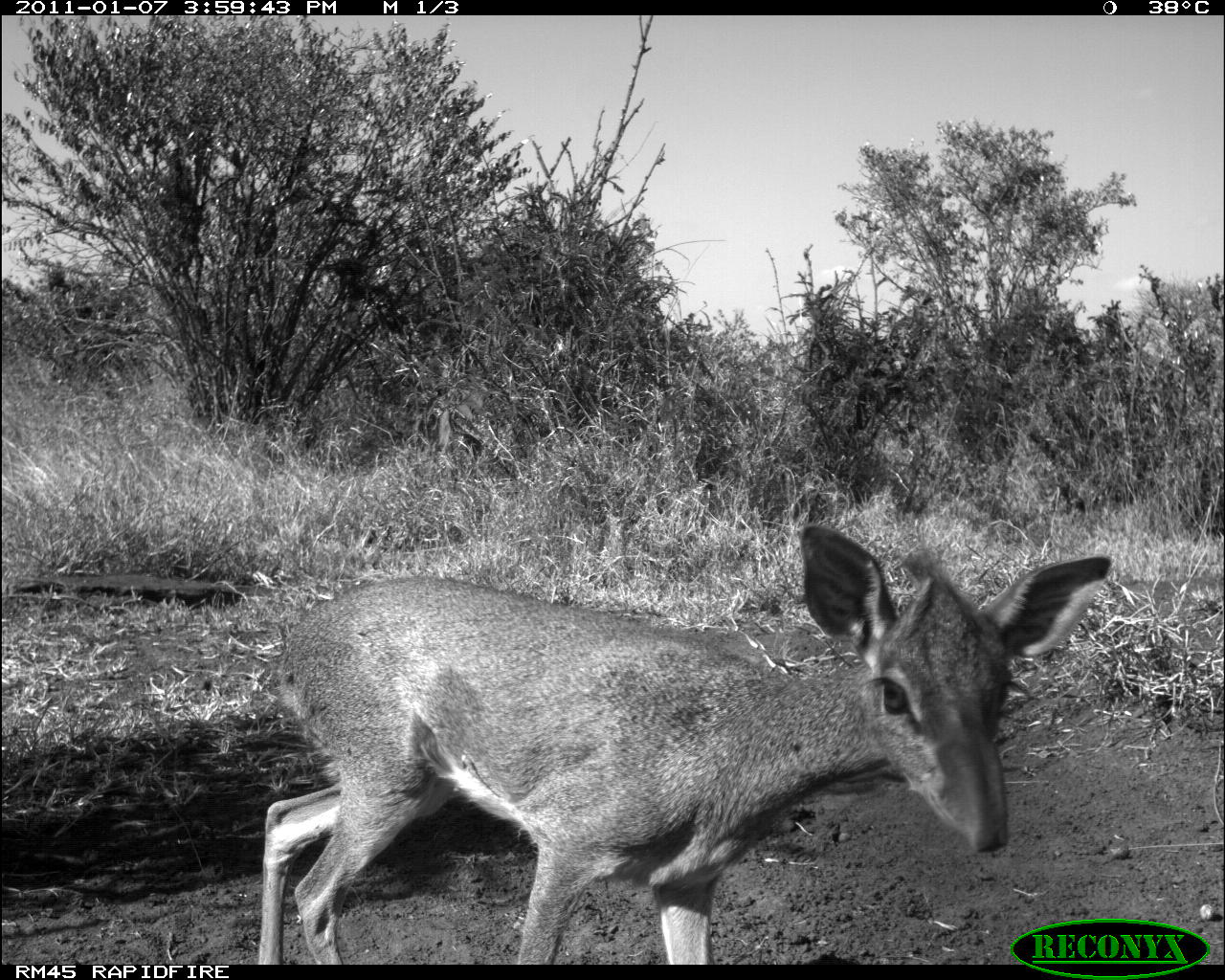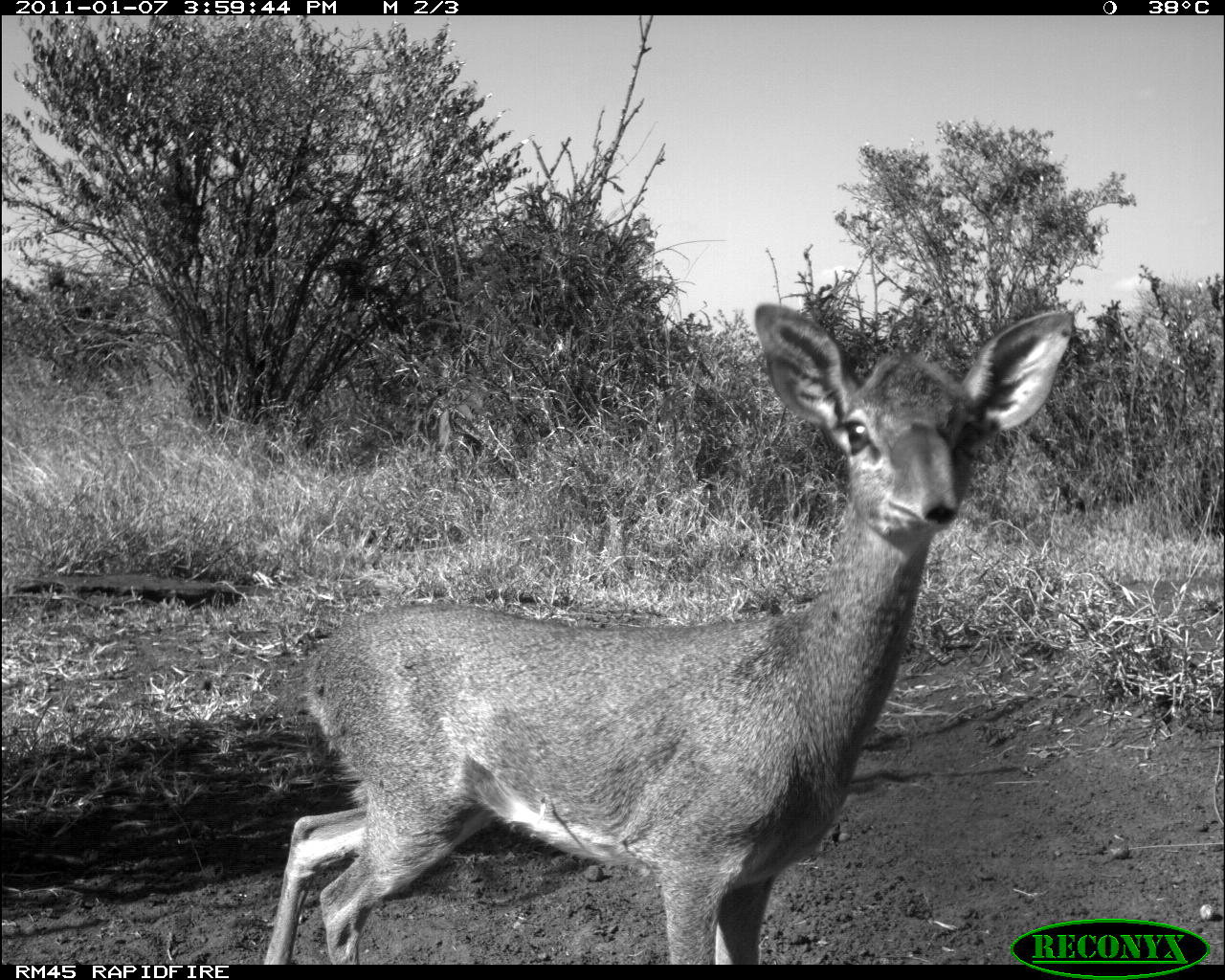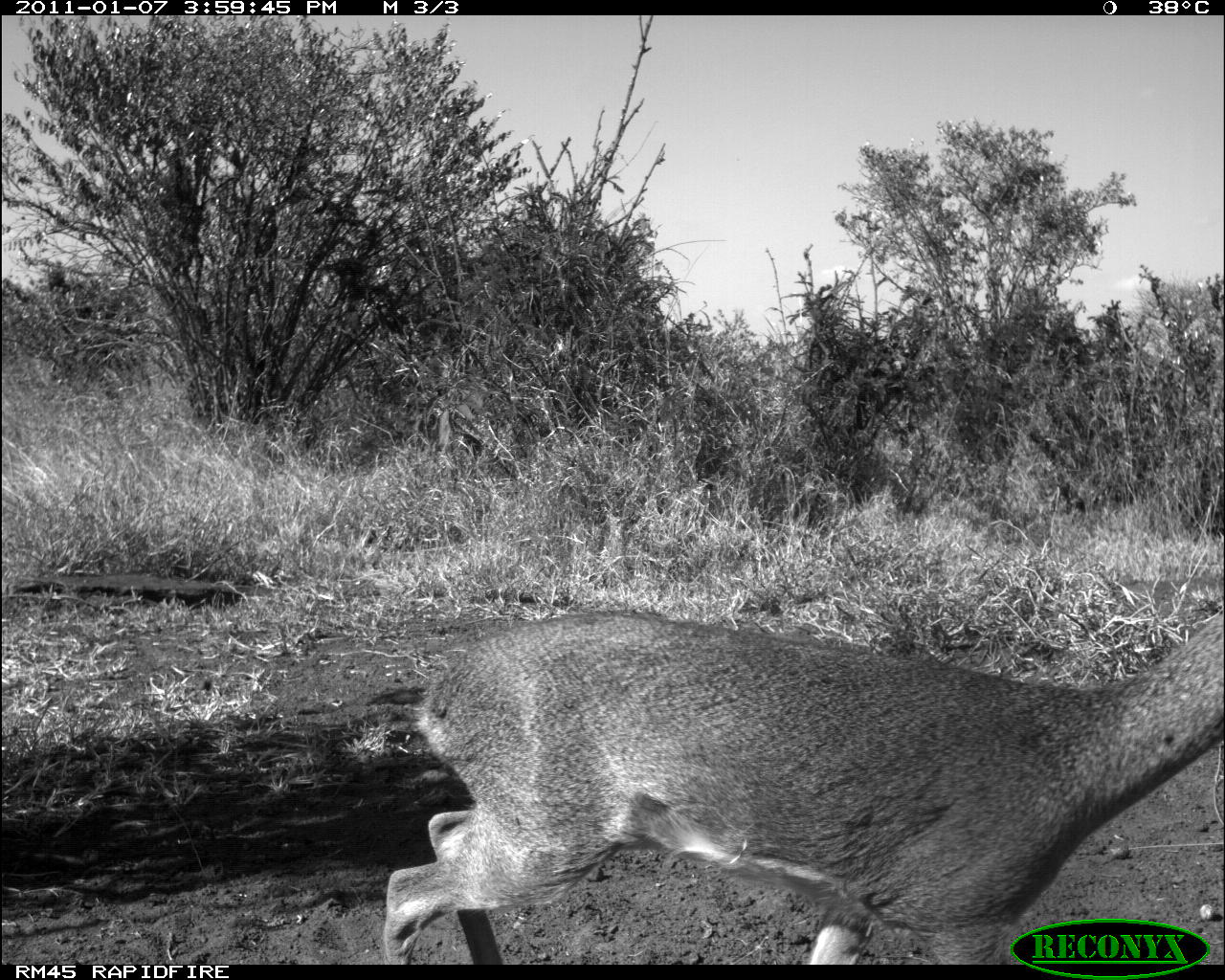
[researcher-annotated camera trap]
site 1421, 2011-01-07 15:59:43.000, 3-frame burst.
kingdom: Animalia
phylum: Chordata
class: Mammalia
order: Artiodactyla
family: Bovidae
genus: Madoqua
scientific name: Madoqua guentheri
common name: günther's dik-dik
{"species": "Madoqua guentheri (günther's dik-dik)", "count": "1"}